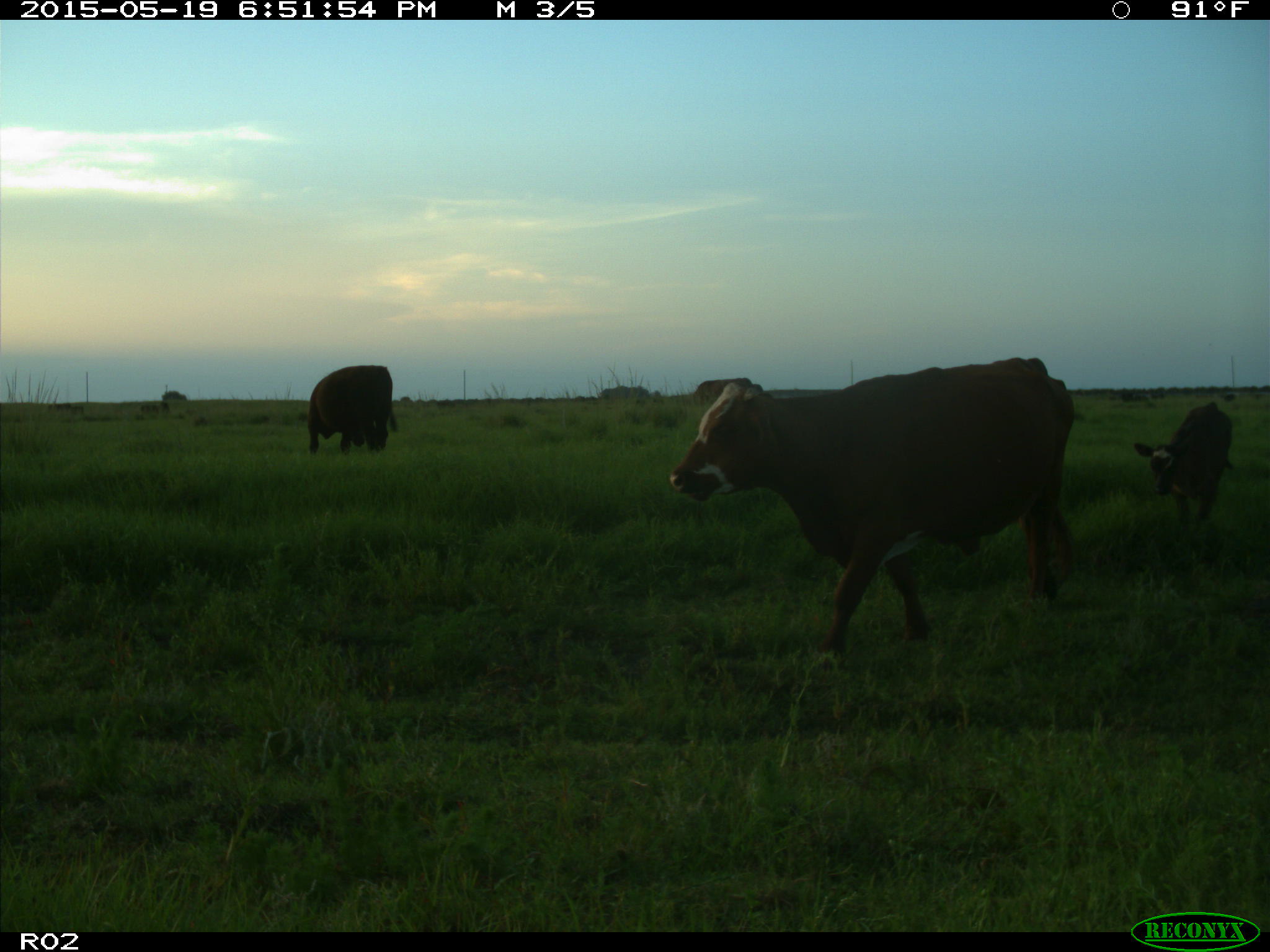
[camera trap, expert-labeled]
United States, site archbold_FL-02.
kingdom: Animalia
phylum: Chordata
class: Mammalia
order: Artiodactyla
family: Bovidae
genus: Bos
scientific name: Bos taurus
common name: domestic cow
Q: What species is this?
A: Bos taurus (domestic cow).